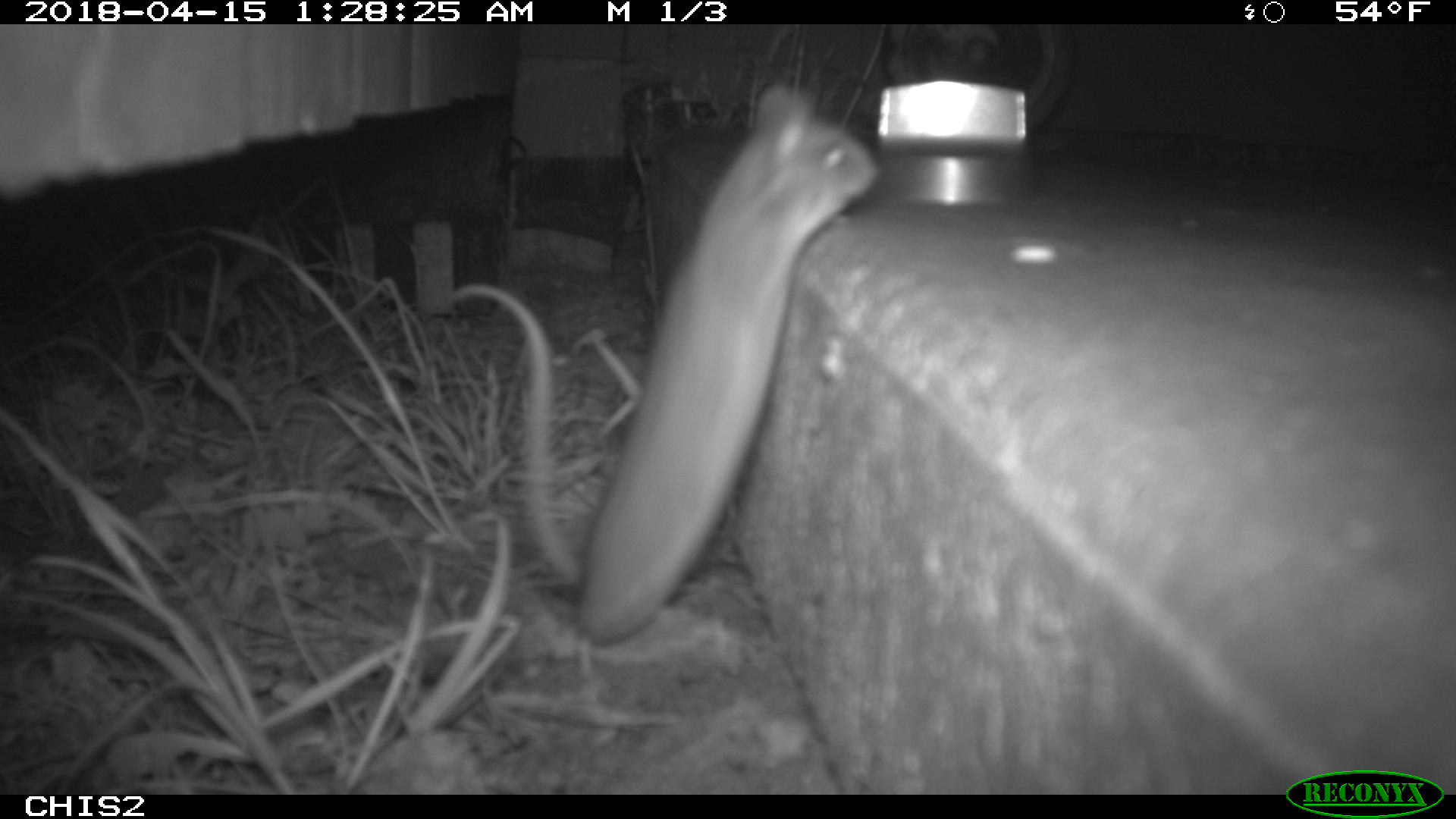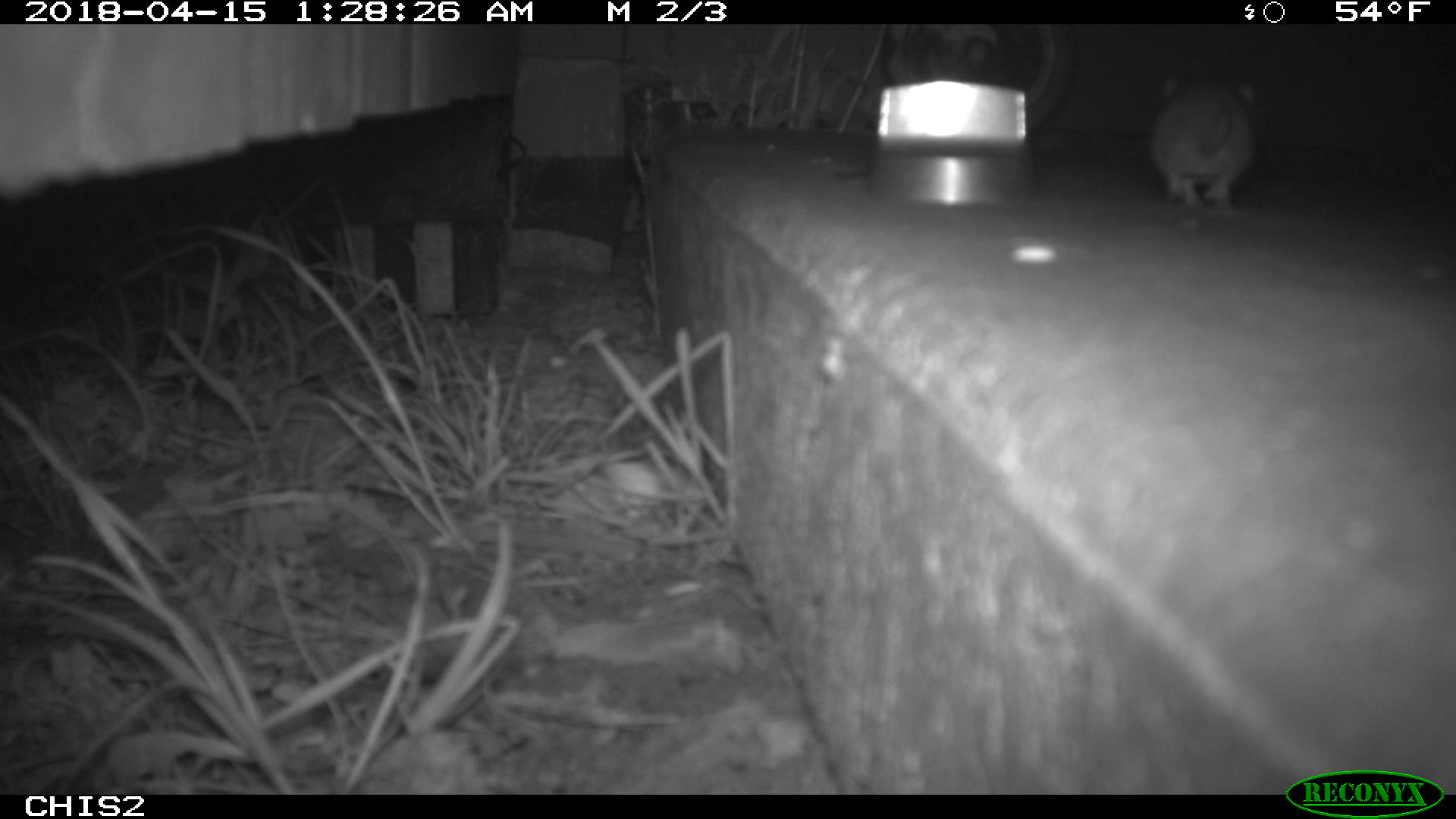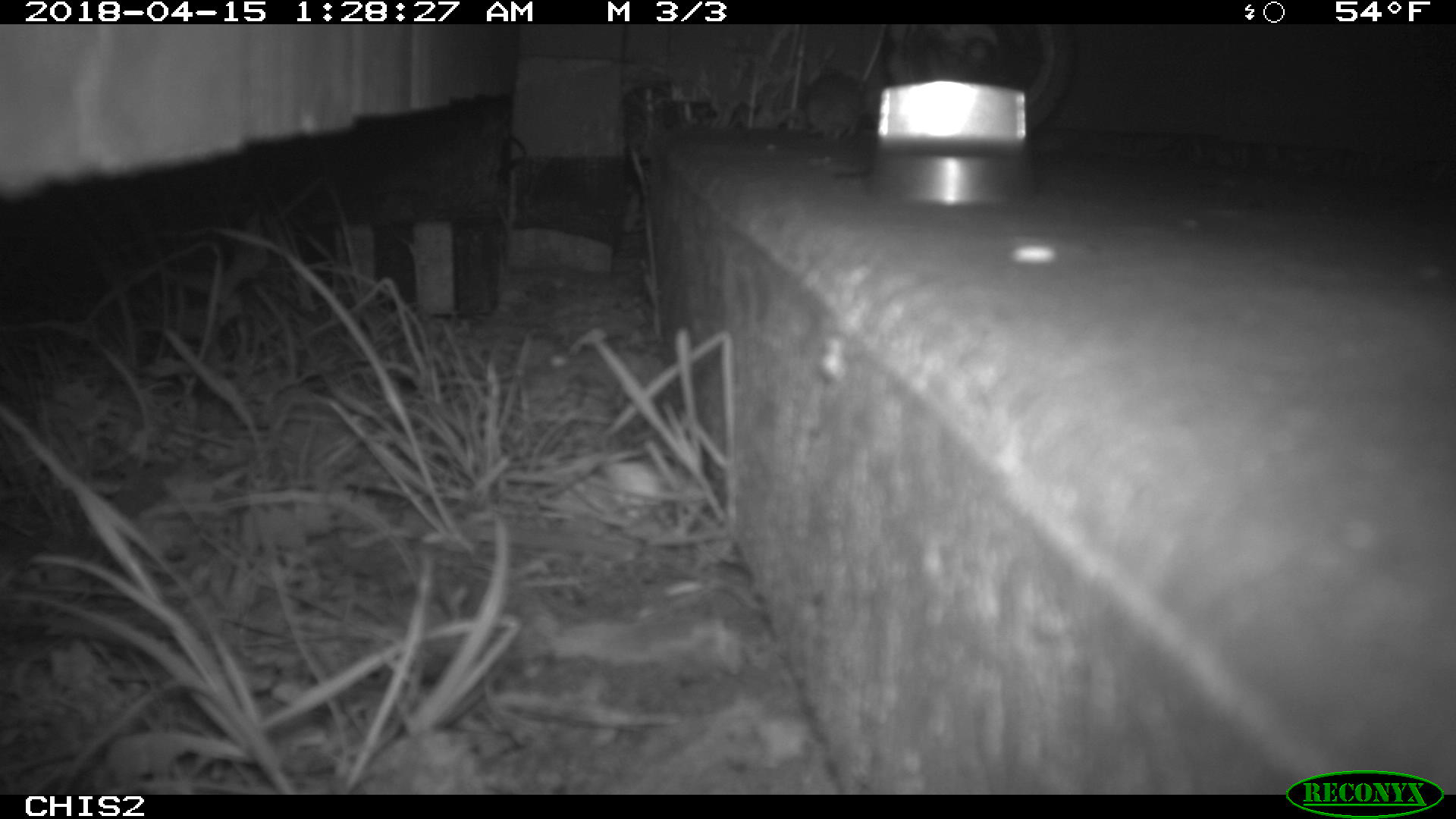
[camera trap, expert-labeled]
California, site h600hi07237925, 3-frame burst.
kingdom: Animalia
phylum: Chordata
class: Mammalia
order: Rodentia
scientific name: Rodentia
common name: rodent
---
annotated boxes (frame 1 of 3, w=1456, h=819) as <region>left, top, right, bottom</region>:
rodent: <region>452, 82, 878, 644</region>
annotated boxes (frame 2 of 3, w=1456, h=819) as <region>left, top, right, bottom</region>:
rodent: <region>1143, 72, 1263, 209</region>